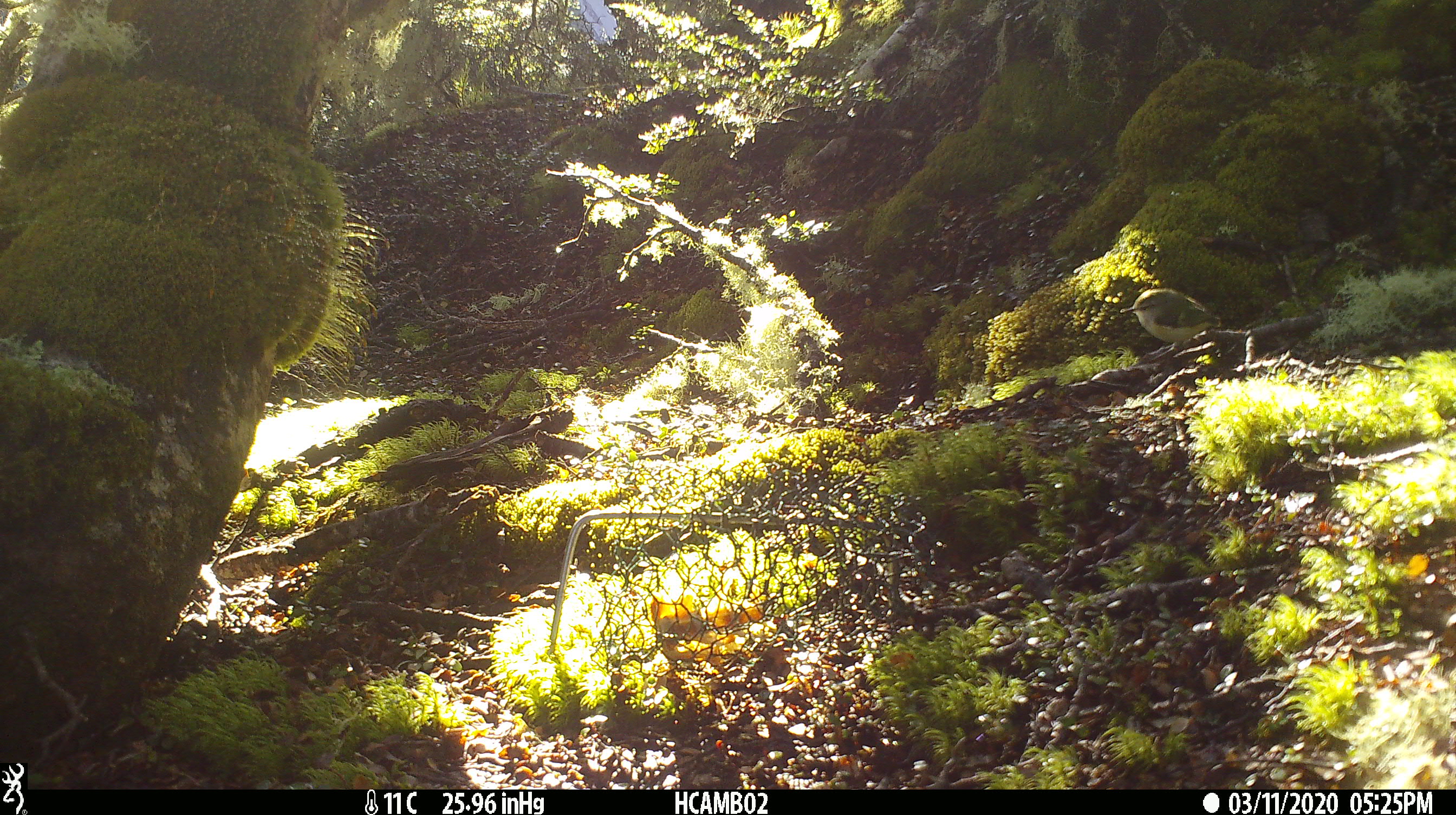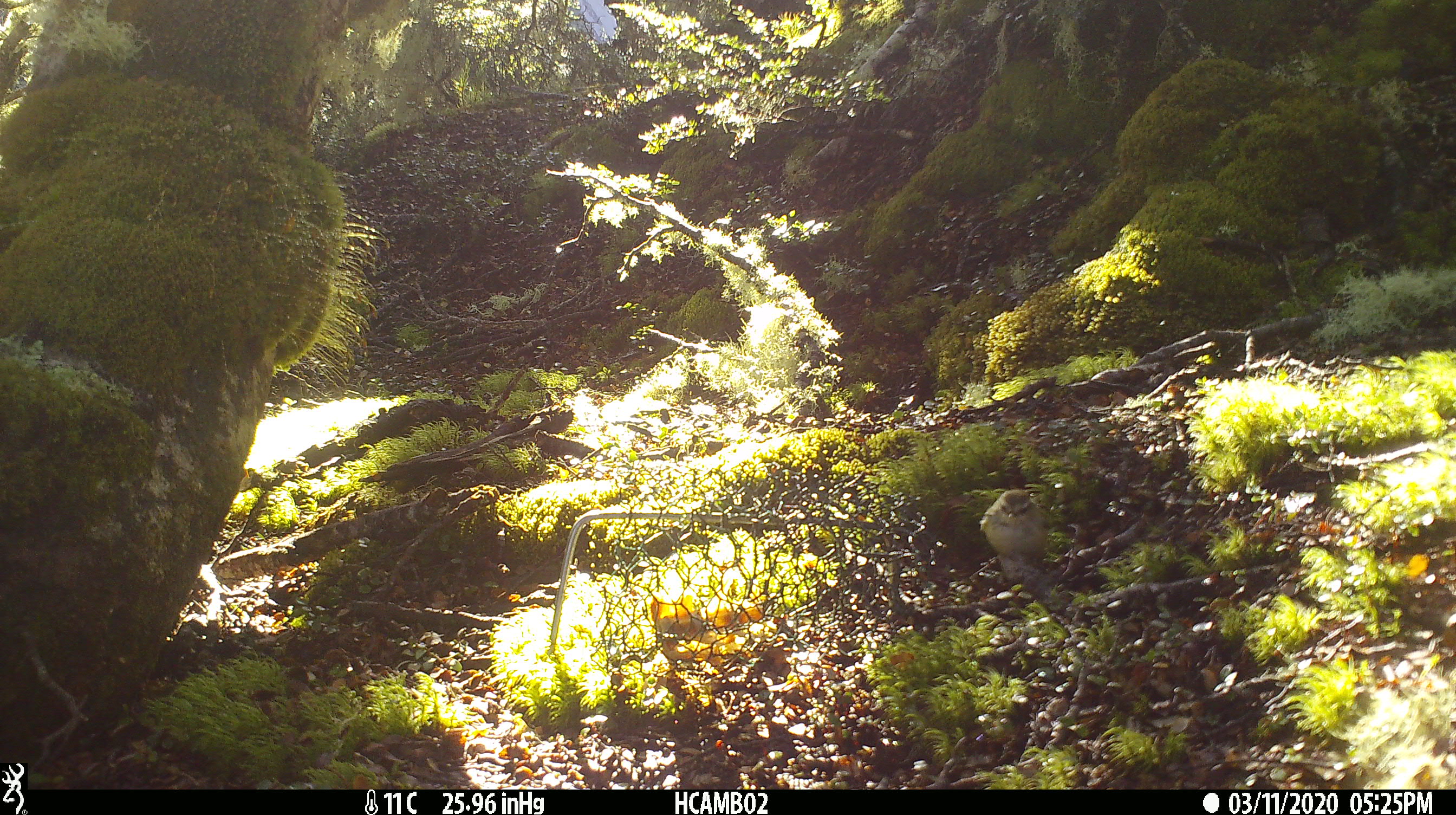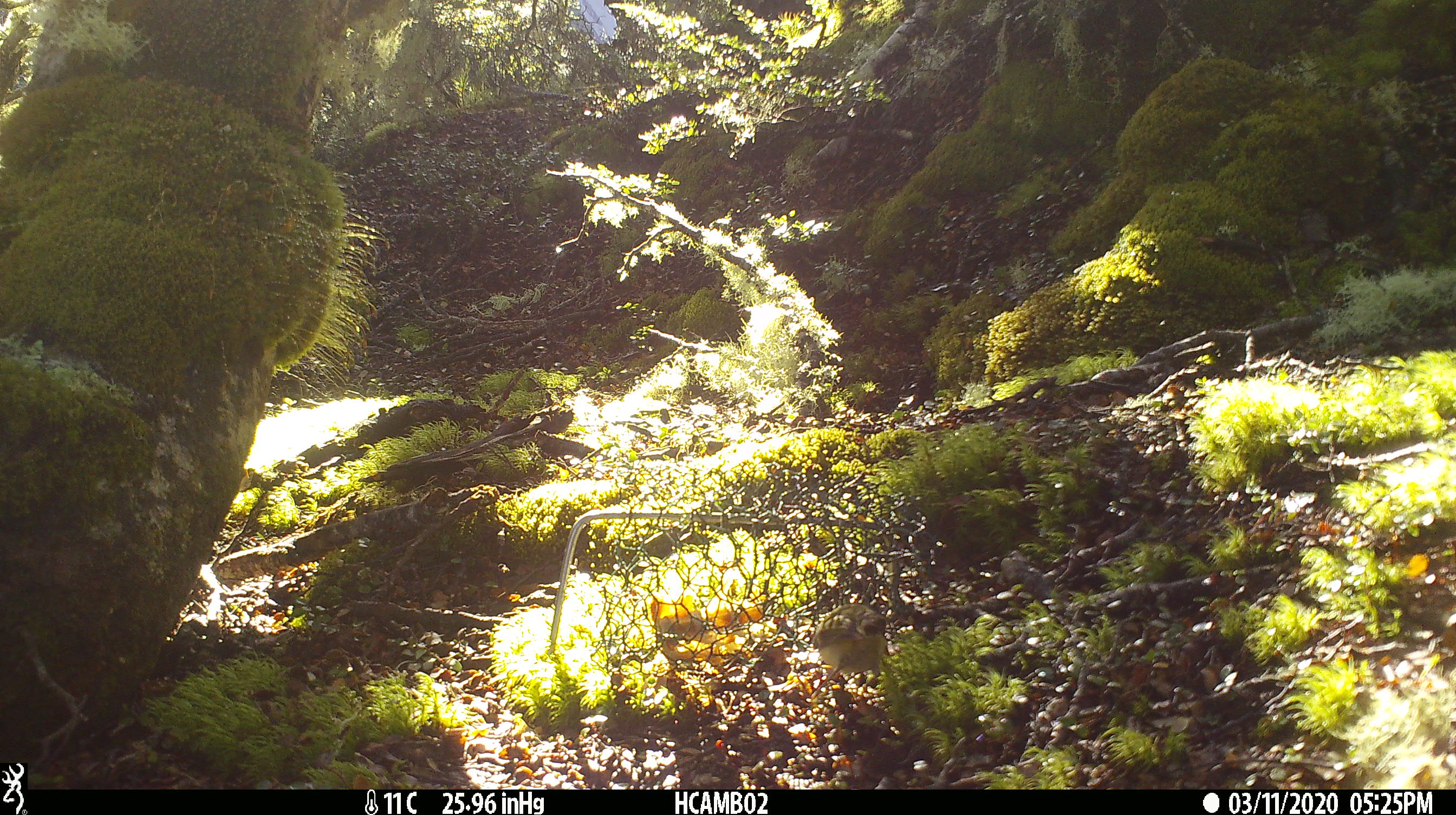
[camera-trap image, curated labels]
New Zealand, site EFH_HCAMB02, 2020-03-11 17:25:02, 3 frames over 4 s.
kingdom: Animalia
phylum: Chordata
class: Aves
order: Passeriformes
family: Acanthisittidae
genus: Acanthisitta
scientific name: Acanthisitta chloris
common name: rifleman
Rifleman (Acanthisitta chloris).